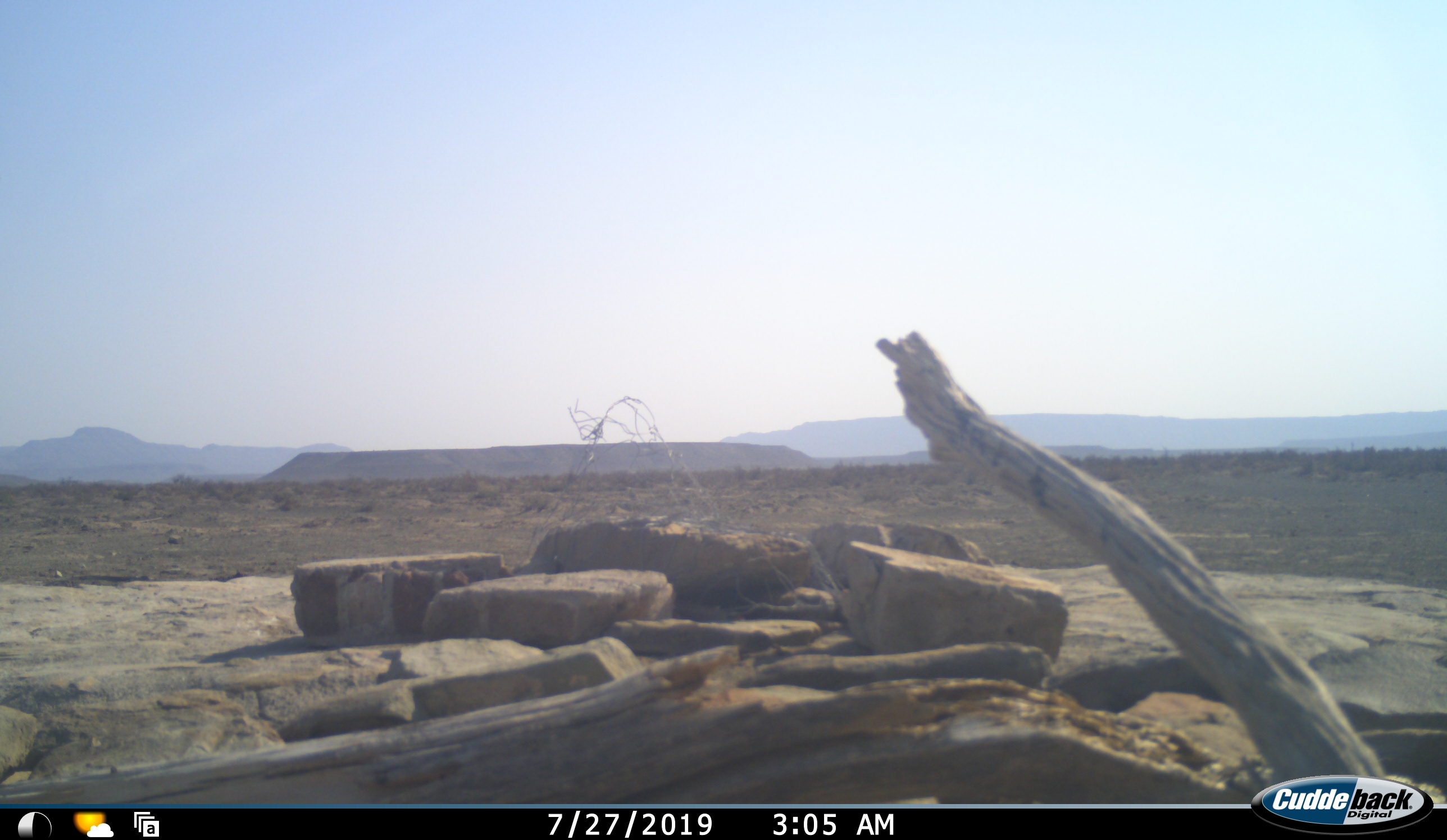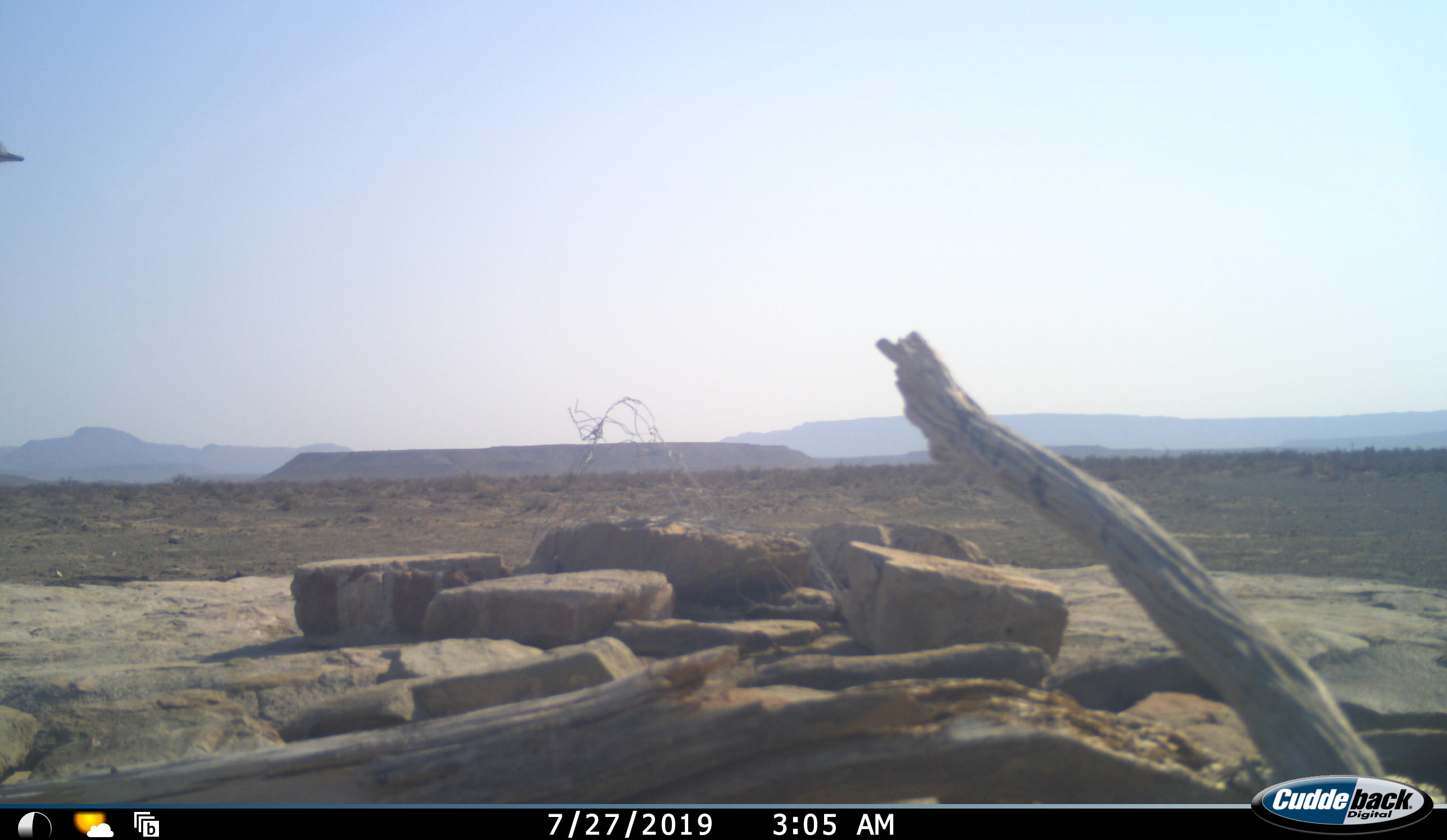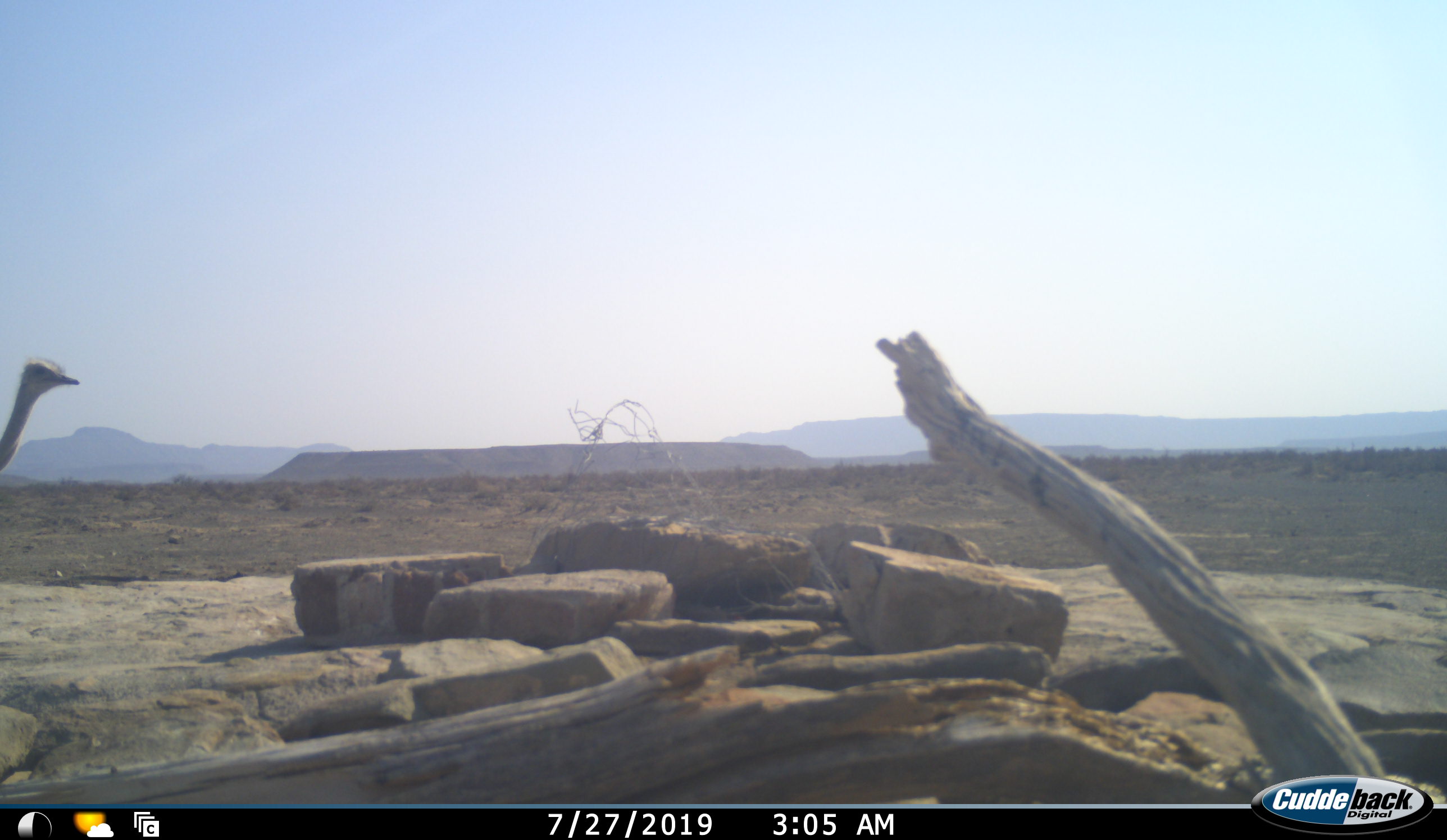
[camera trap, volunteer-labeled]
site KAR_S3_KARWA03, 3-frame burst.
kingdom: Animalia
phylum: Chordata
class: Aves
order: Struthioniformes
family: Struthionidae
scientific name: Struthionidae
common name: ostrich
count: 1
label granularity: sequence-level